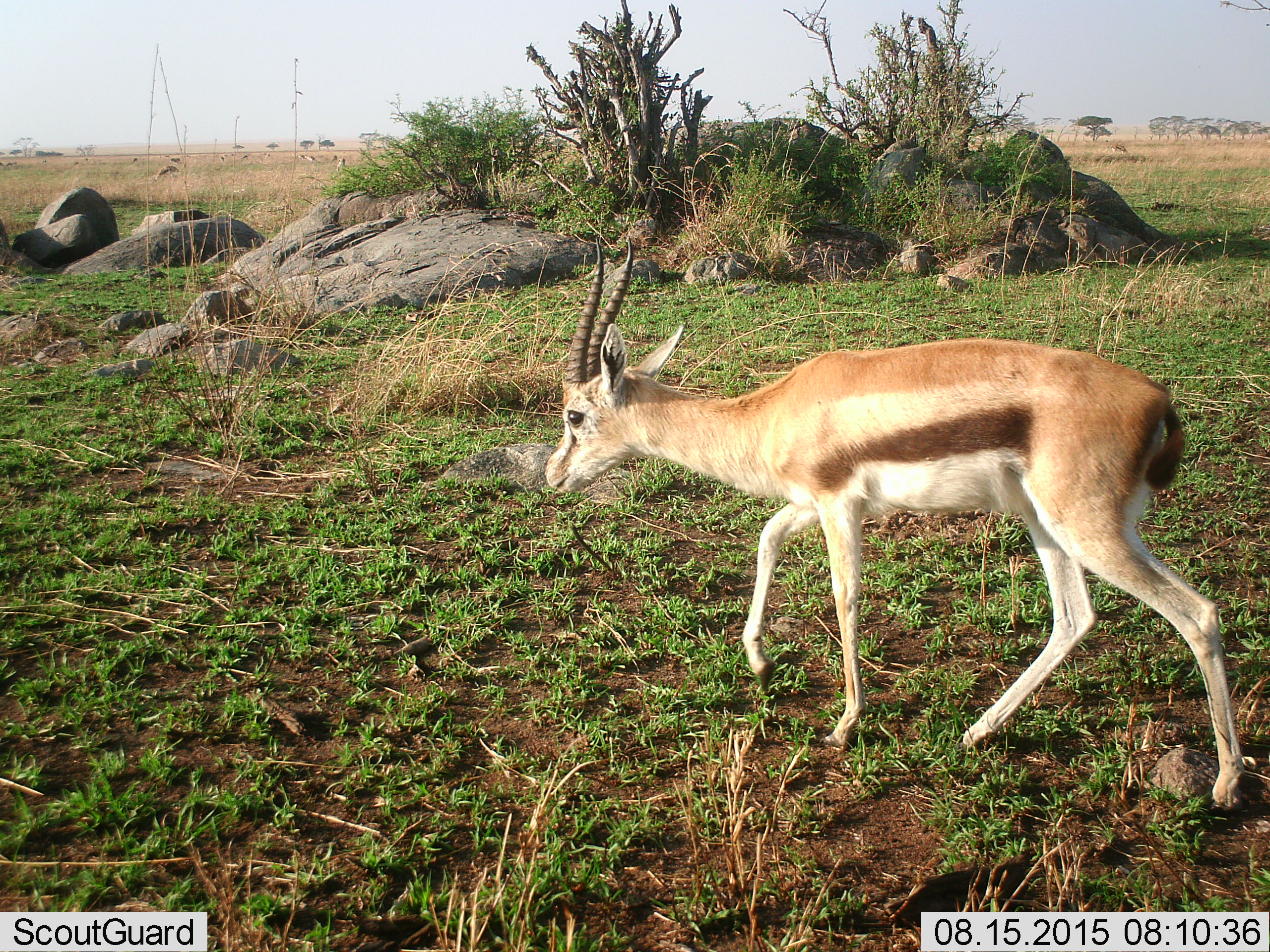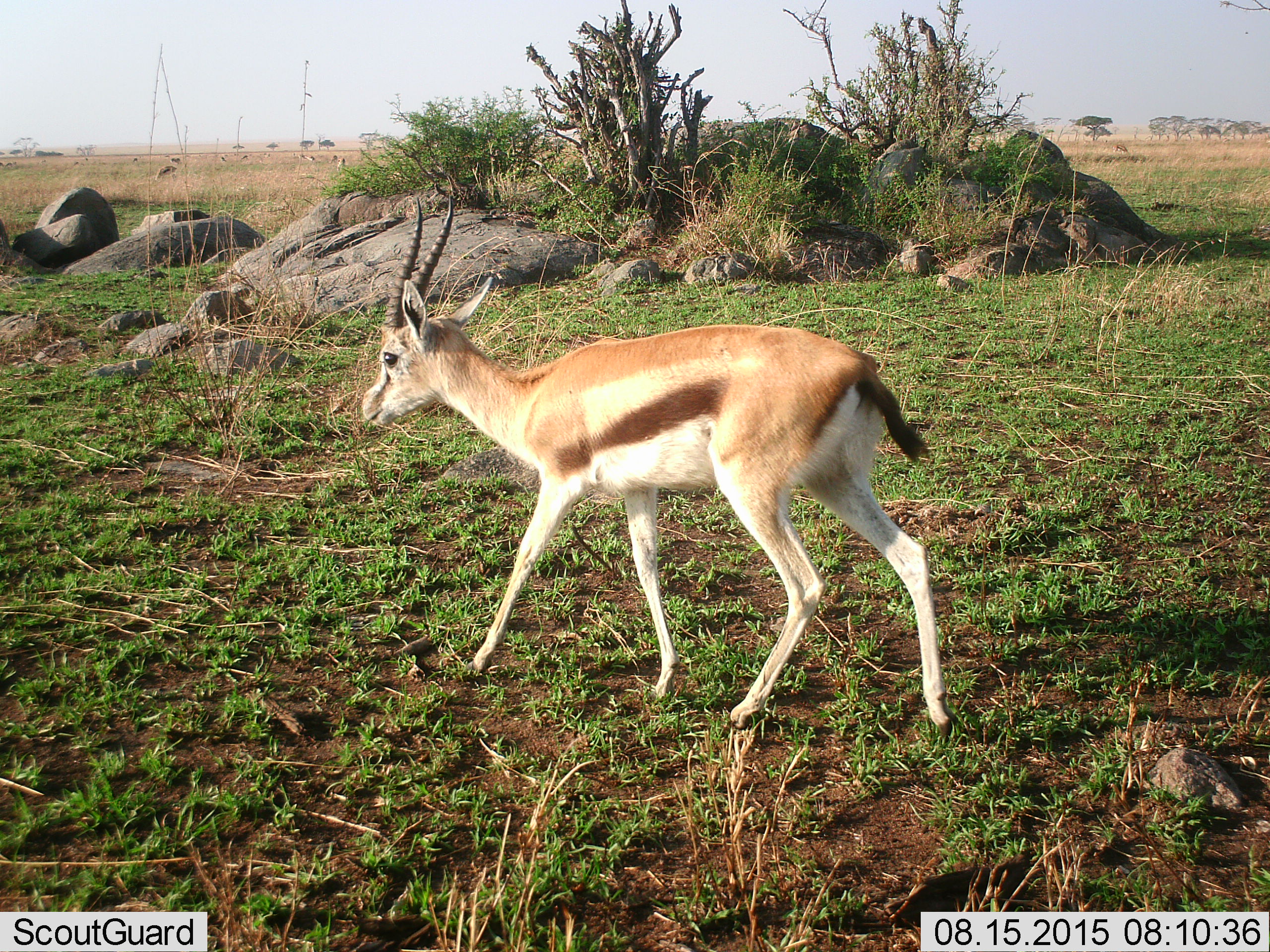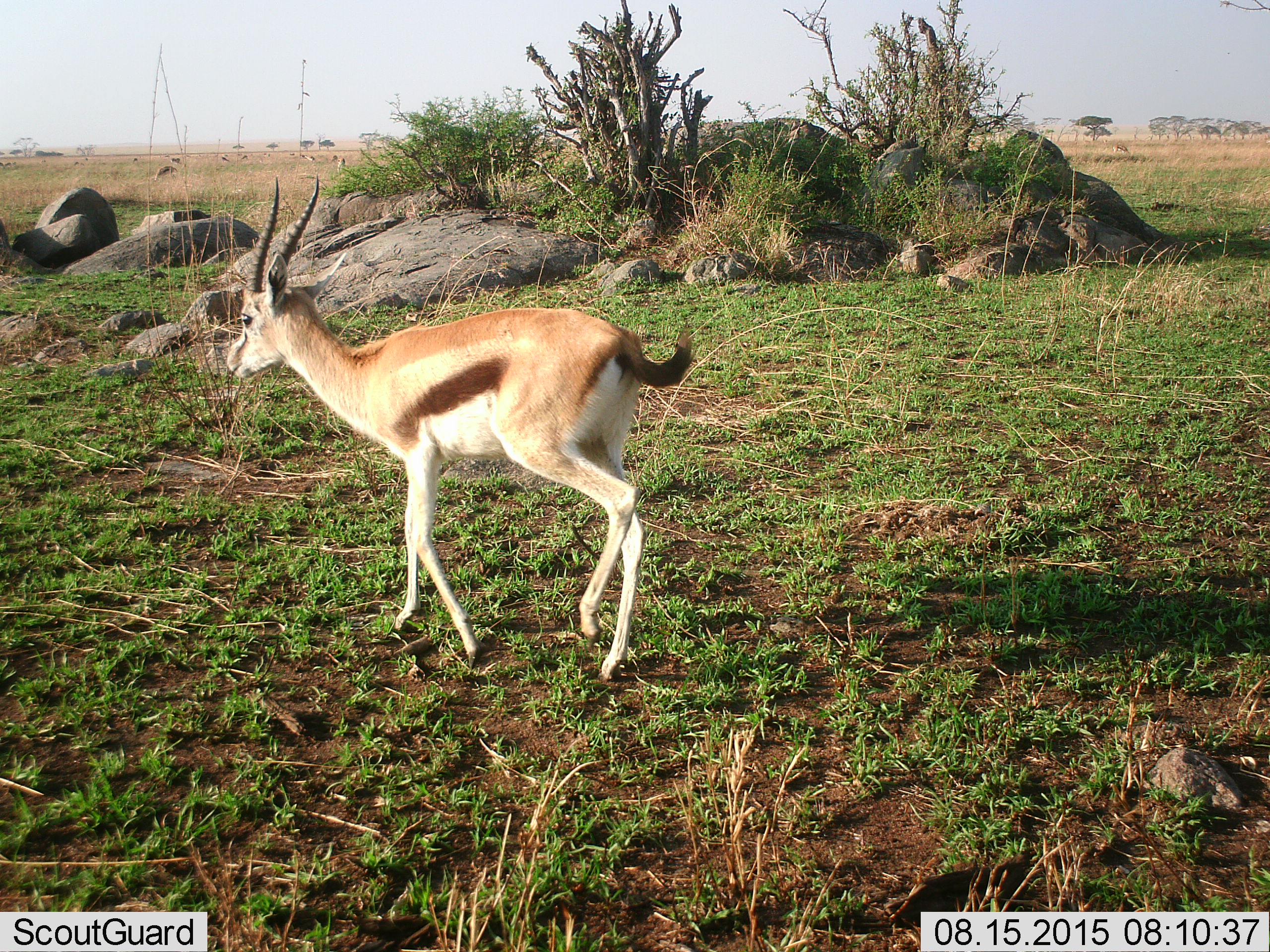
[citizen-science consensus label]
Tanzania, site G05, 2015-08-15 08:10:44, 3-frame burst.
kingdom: Animalia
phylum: Chordata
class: Mammalia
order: Artiodactyla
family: Bovidae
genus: Eudorcas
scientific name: Eudorcas thomsonii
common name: thomson's gazelle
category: gazellethomsons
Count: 1.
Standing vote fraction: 24%.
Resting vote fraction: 0%.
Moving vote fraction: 100%.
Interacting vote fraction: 0%.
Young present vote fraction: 0%.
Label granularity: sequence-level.